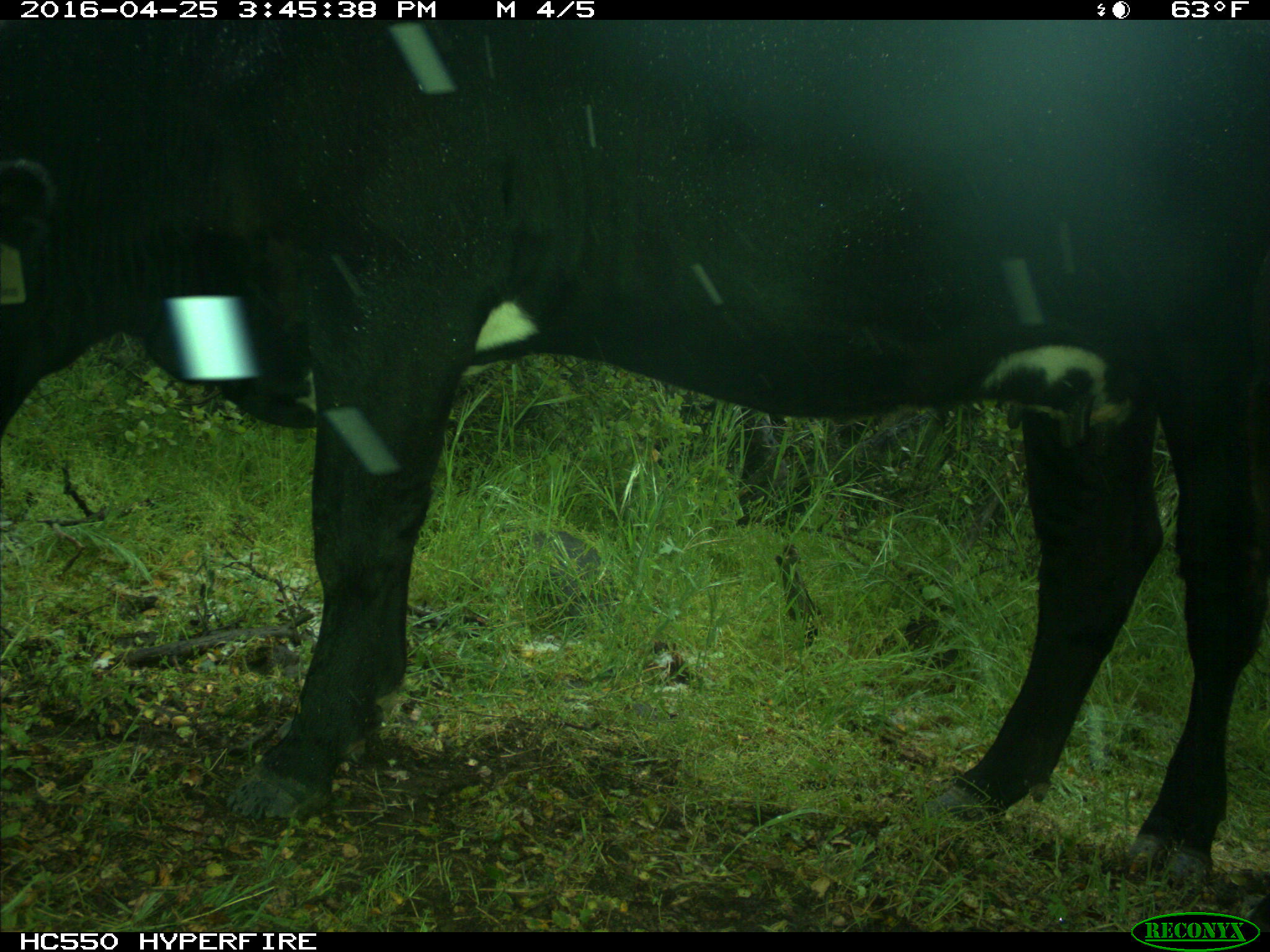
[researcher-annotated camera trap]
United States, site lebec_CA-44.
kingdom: Animalia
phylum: Chordata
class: Mammalia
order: Artiodactyla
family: Bovidae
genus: Bos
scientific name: Bos taurus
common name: domestic cow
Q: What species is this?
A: Bos taurus (domestic cow).